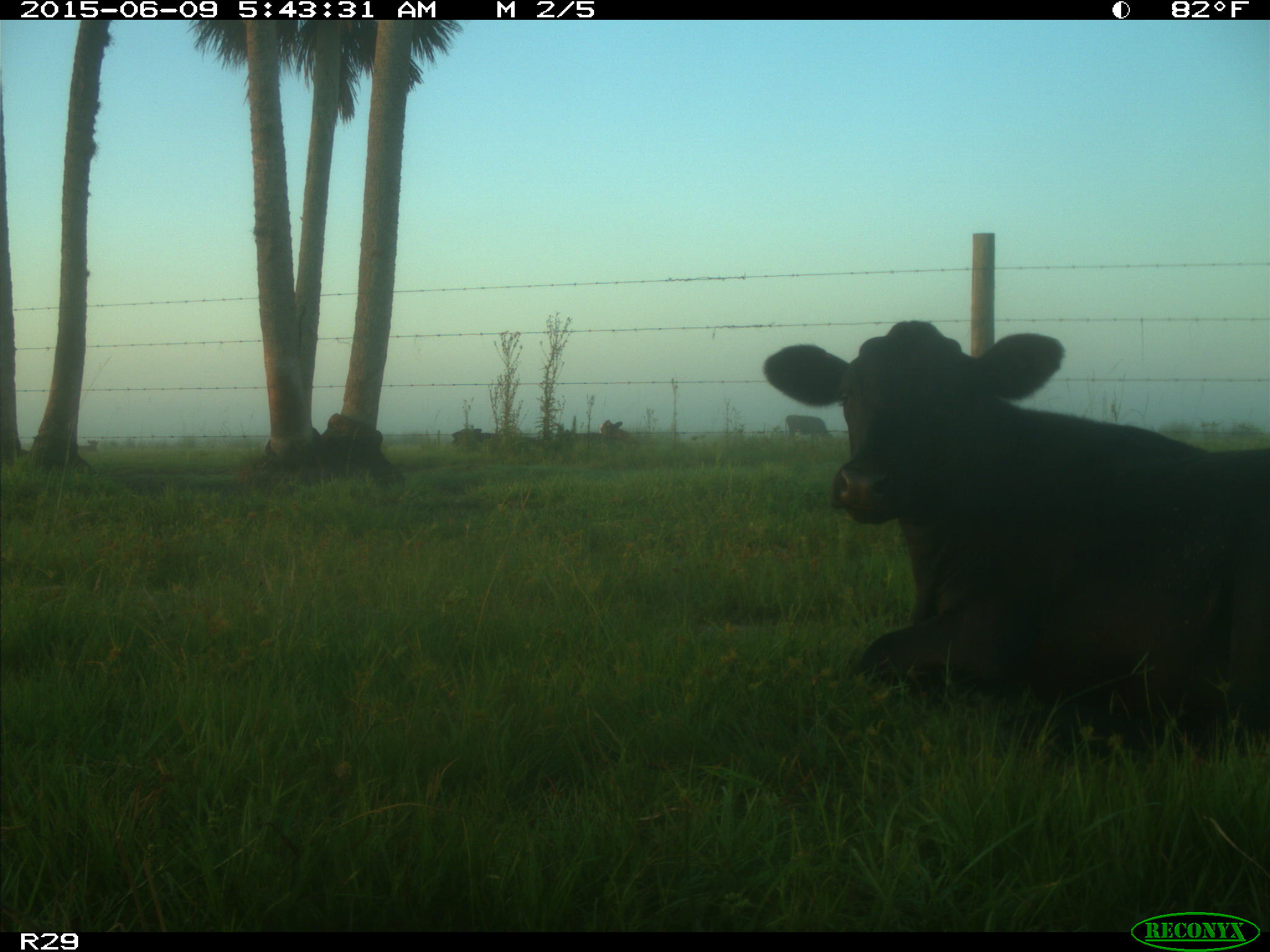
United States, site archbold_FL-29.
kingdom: Animalia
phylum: Chordata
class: Mammalia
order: Artiodactyla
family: Bovidae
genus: Bos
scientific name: Bos taurus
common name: domestic cow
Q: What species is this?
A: Bos taurus (domestic cow).